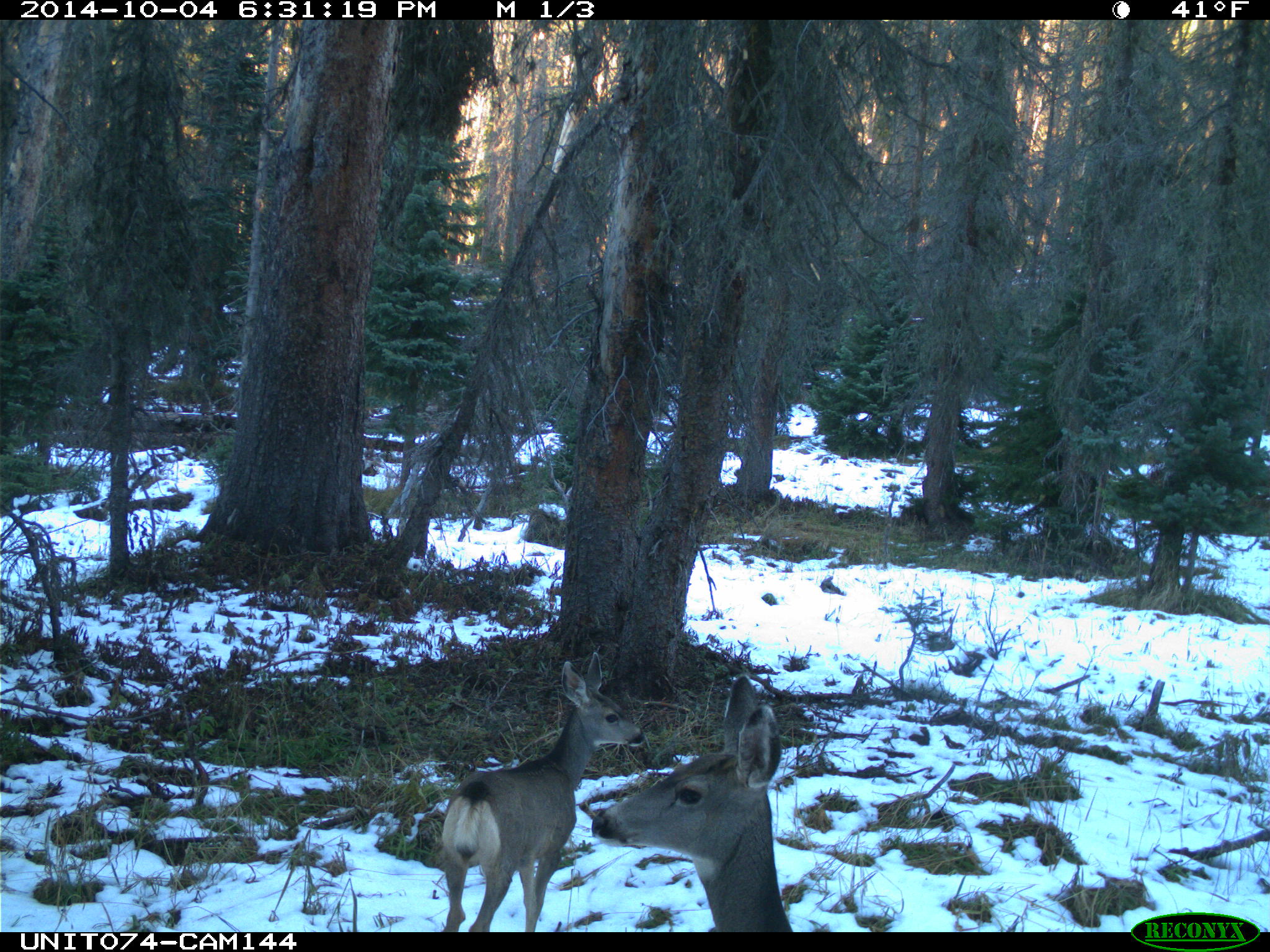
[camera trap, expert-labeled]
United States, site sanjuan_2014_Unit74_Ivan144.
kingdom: Animalia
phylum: Chordata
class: Mammalia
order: Artiodactyla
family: Cervidae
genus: Odocoileus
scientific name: Odocoileus hemionus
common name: mule deer